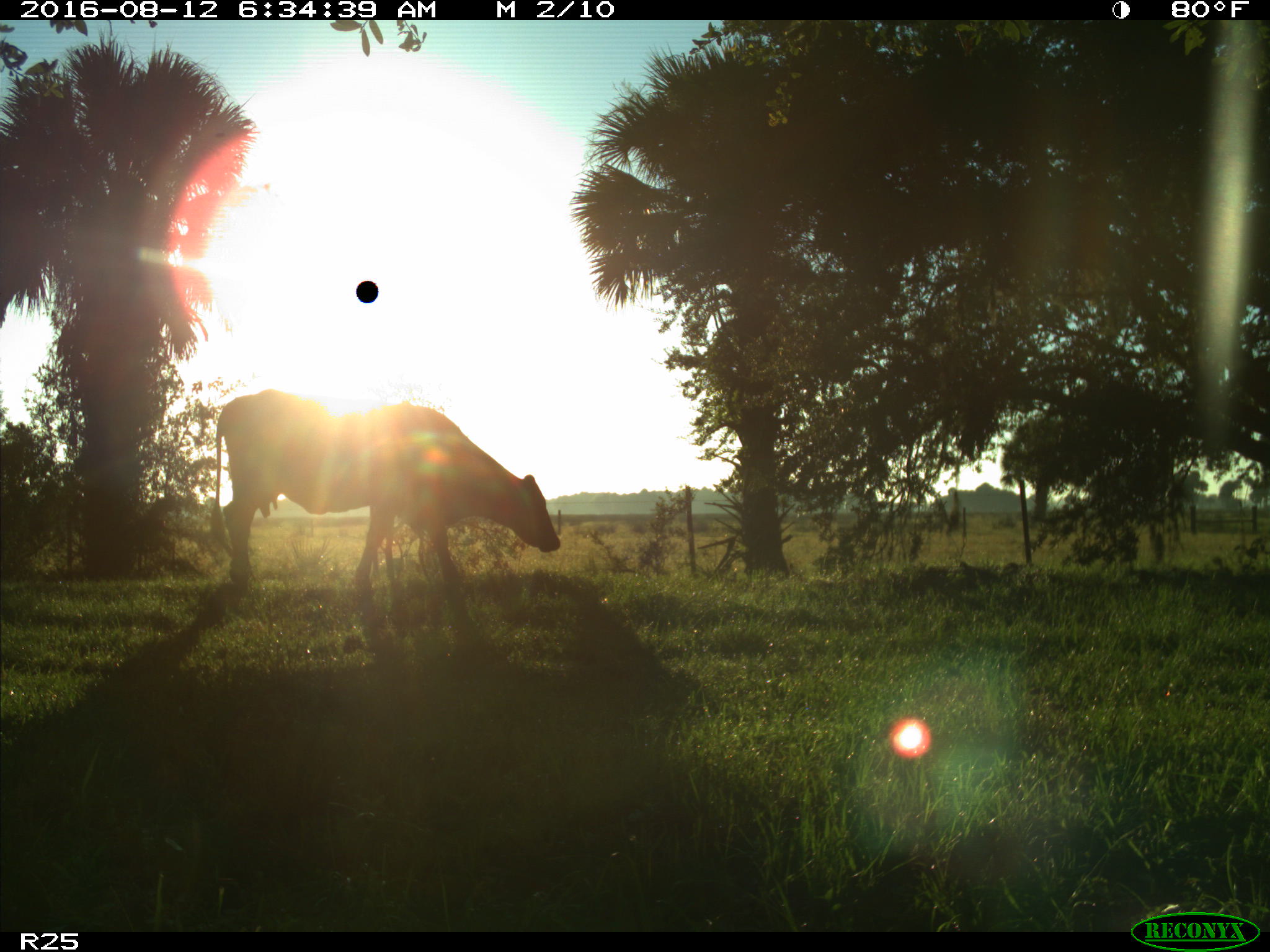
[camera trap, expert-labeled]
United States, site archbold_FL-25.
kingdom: Animalia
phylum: Chordata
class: Mammalia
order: Artiodactyla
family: Bovidae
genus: Bos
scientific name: Bos taurus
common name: domestic cow